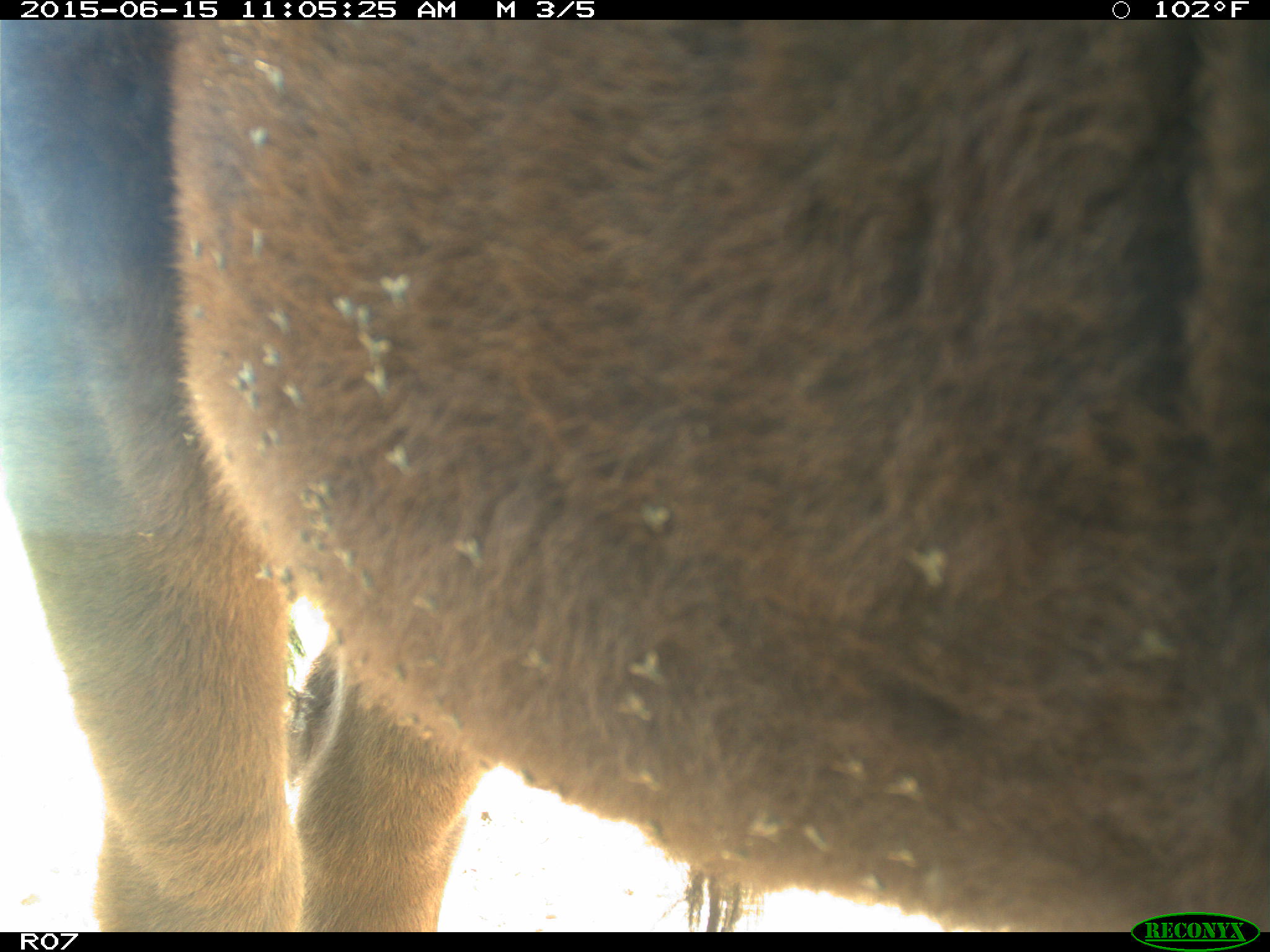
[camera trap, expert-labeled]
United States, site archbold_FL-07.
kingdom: Animalia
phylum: Chordata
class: Mammalia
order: Artiodactyla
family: Bovidae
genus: Bos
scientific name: Bos taurus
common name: domestic cow